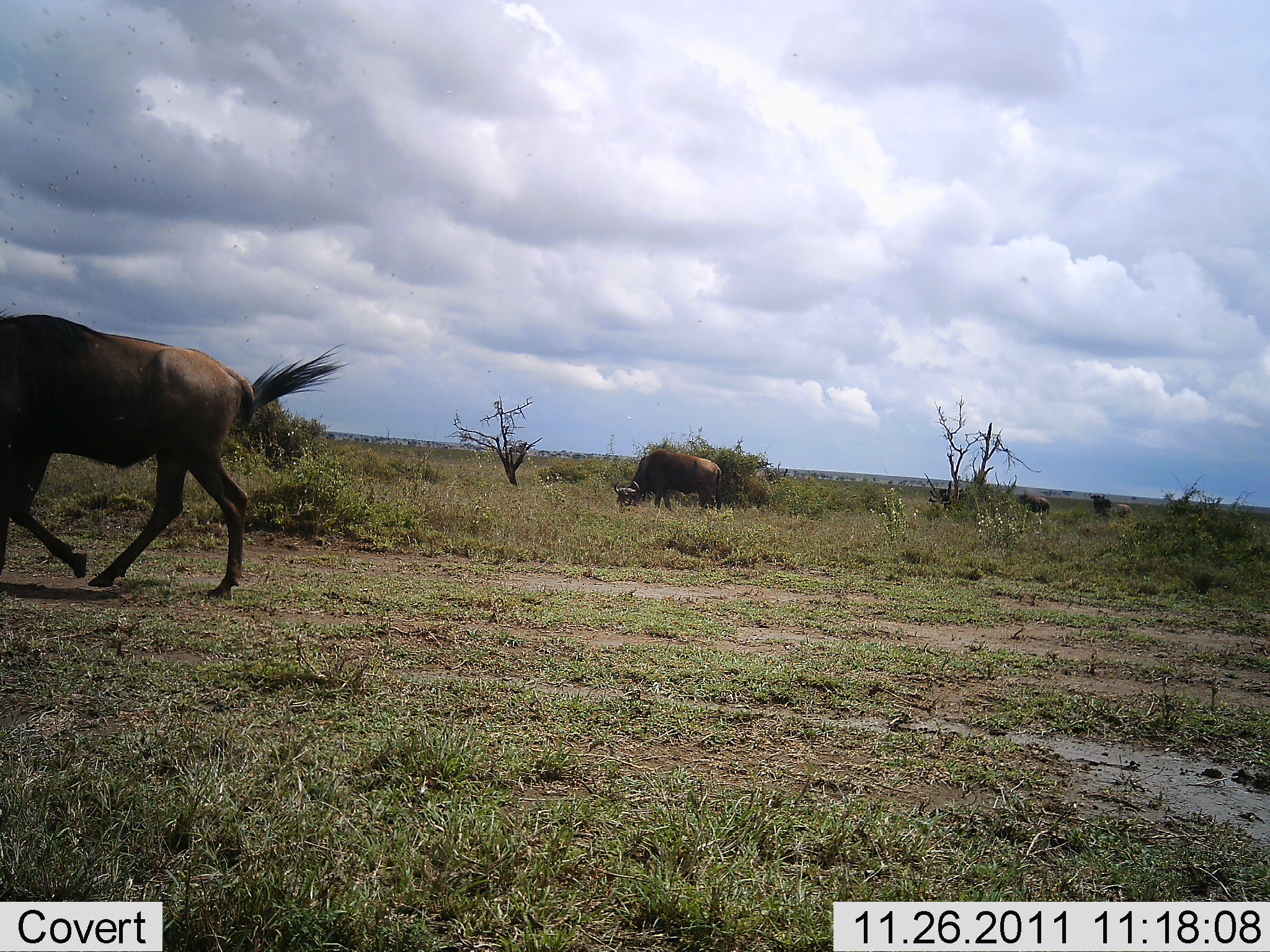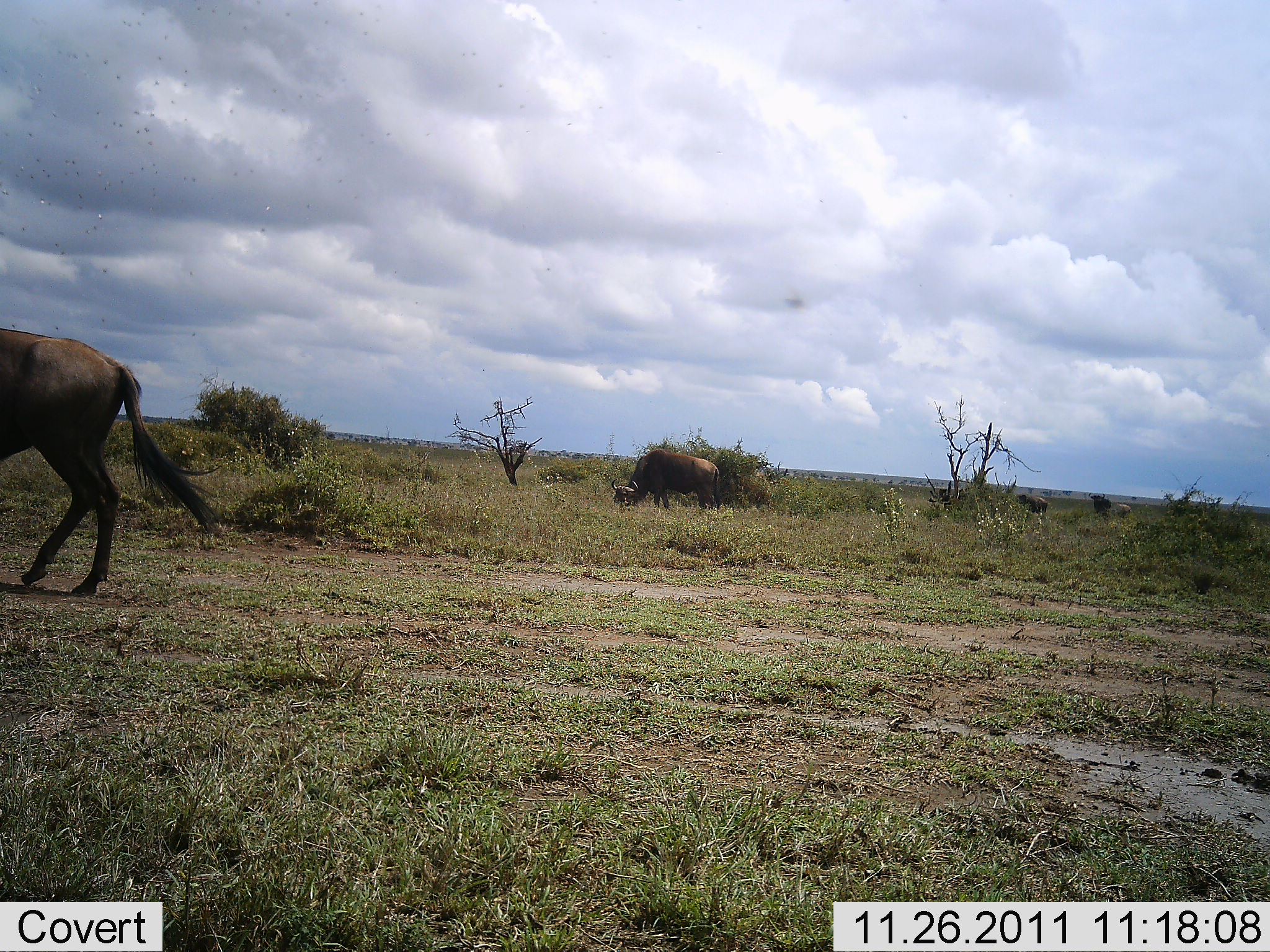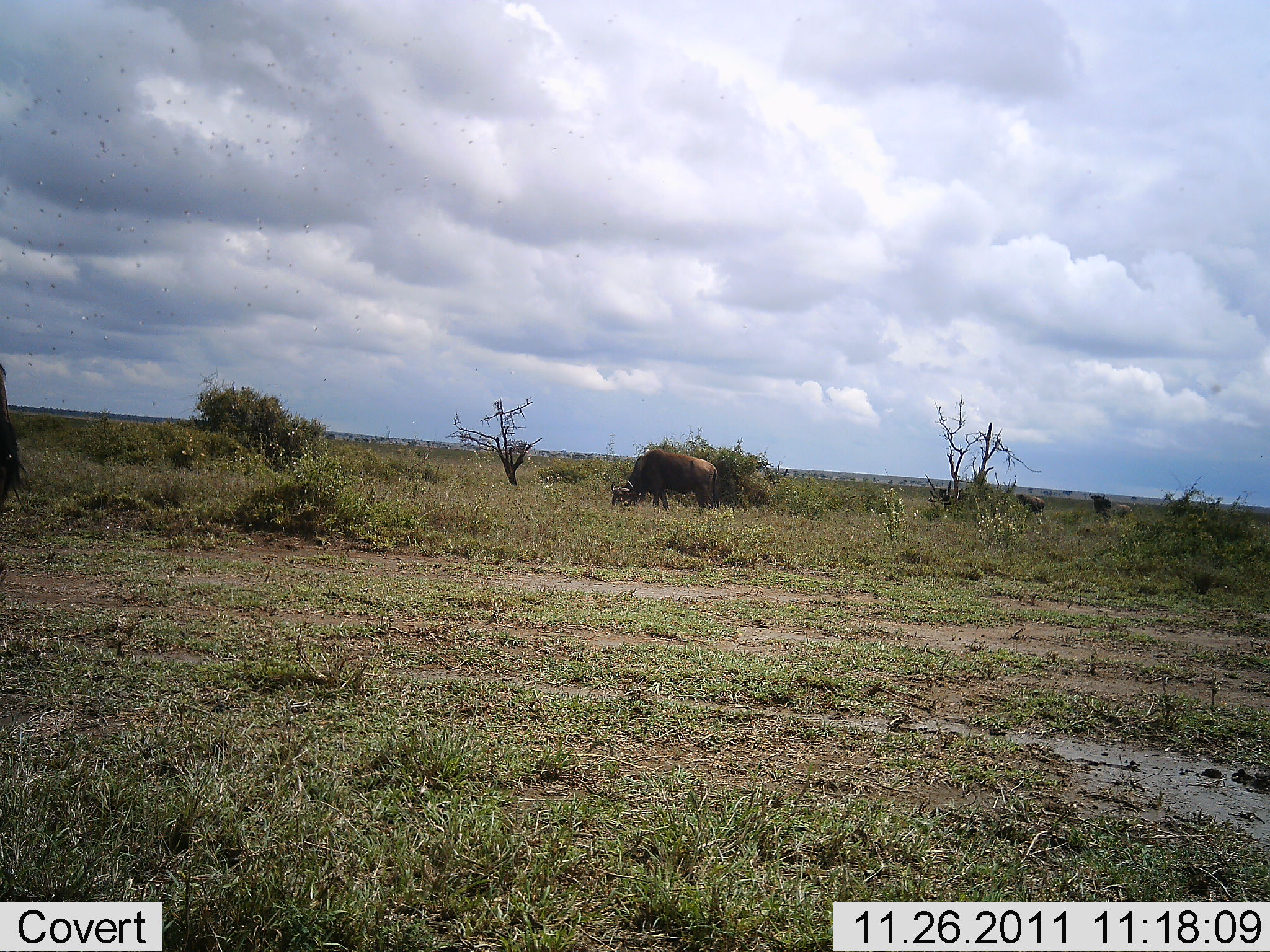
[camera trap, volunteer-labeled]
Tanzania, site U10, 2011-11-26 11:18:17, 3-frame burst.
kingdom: Animalia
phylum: Chordata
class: Mammalia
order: Artiodactyla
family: Bovidae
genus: Connochaetes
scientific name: Connochaetes taurinus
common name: blue wildebeest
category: wildebeest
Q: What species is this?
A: Wildebeest (blue wildebeest) (Connochaetes taurinus).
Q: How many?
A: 4.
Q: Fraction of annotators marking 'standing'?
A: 14%.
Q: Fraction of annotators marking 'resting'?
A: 0%.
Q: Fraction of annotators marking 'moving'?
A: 86%.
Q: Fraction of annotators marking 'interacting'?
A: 0%.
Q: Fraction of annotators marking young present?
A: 0%.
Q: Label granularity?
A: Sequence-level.